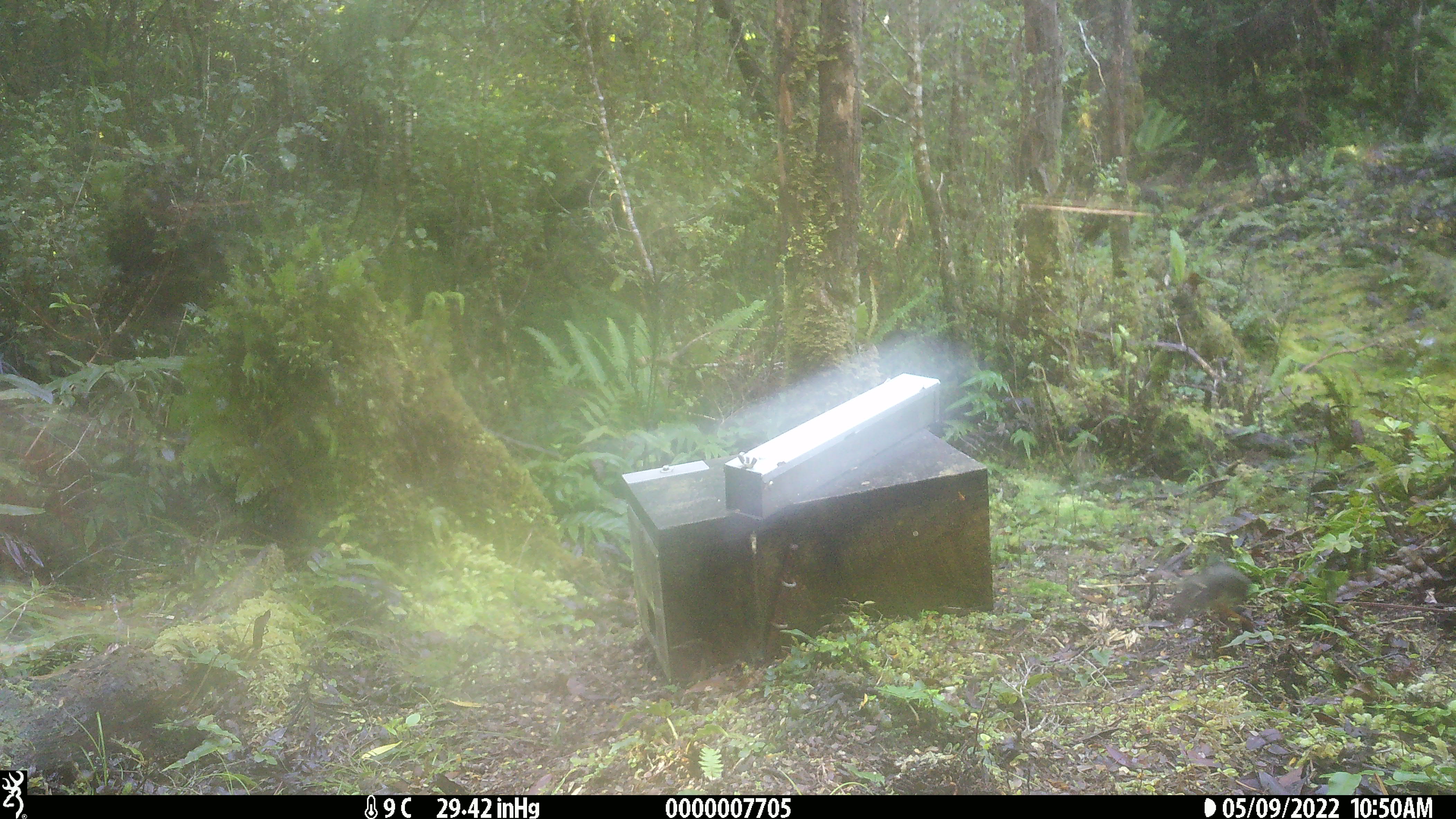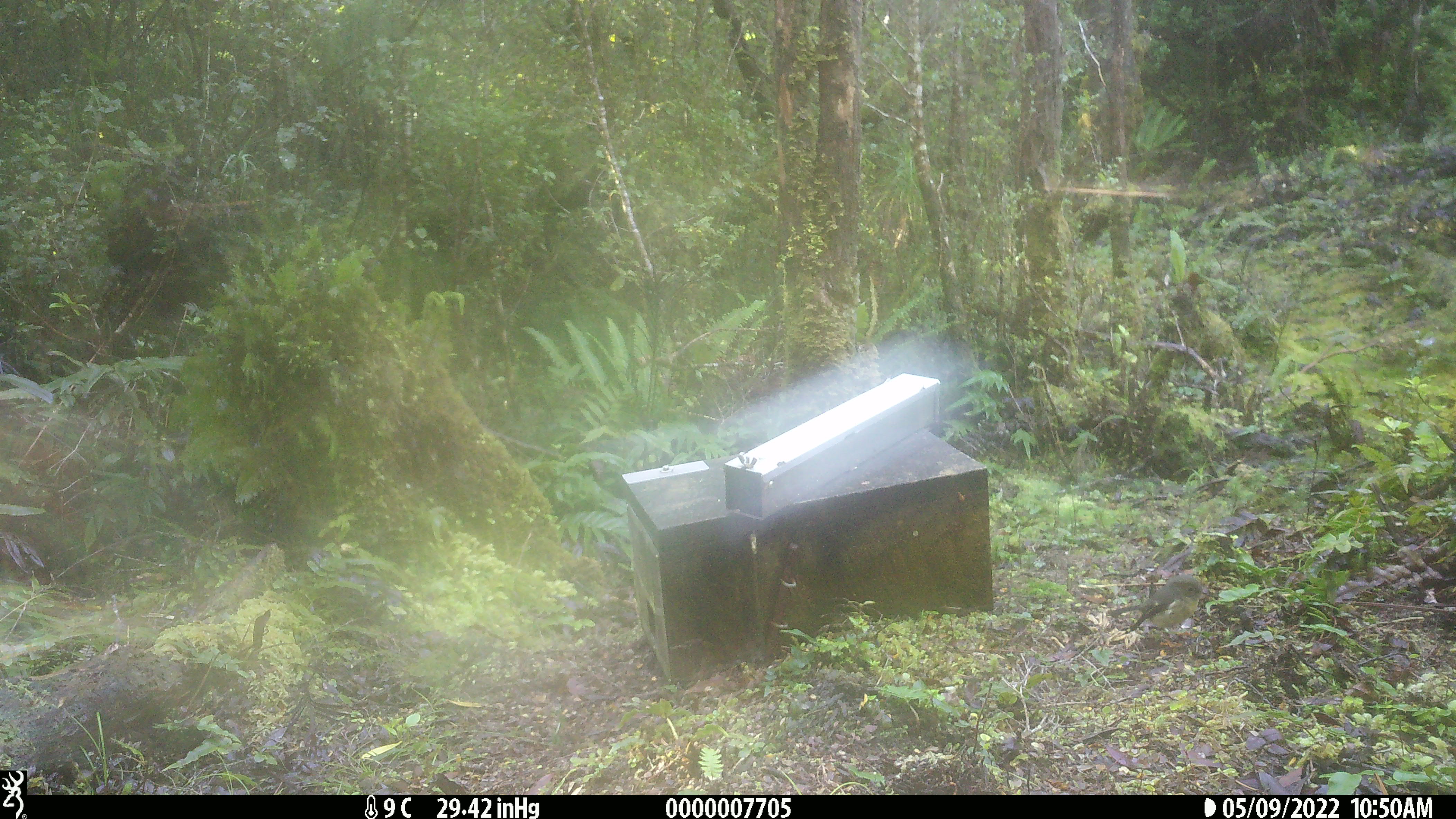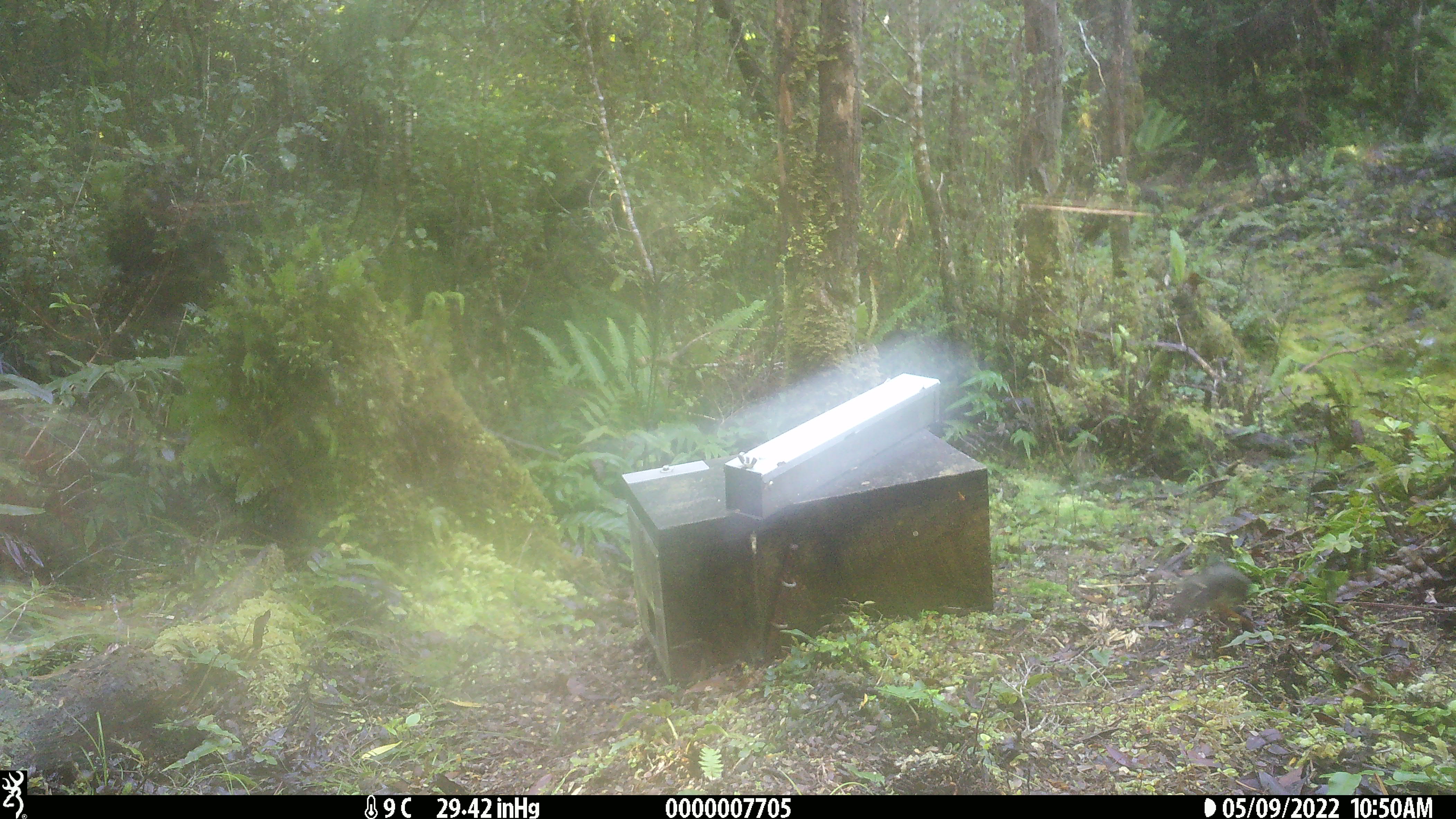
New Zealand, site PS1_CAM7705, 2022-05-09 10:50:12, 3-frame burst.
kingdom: Animalia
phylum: Chordata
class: Aves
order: Passeriformes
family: Petroicidae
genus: Petroica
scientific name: Petroica macrocephala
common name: tomtit